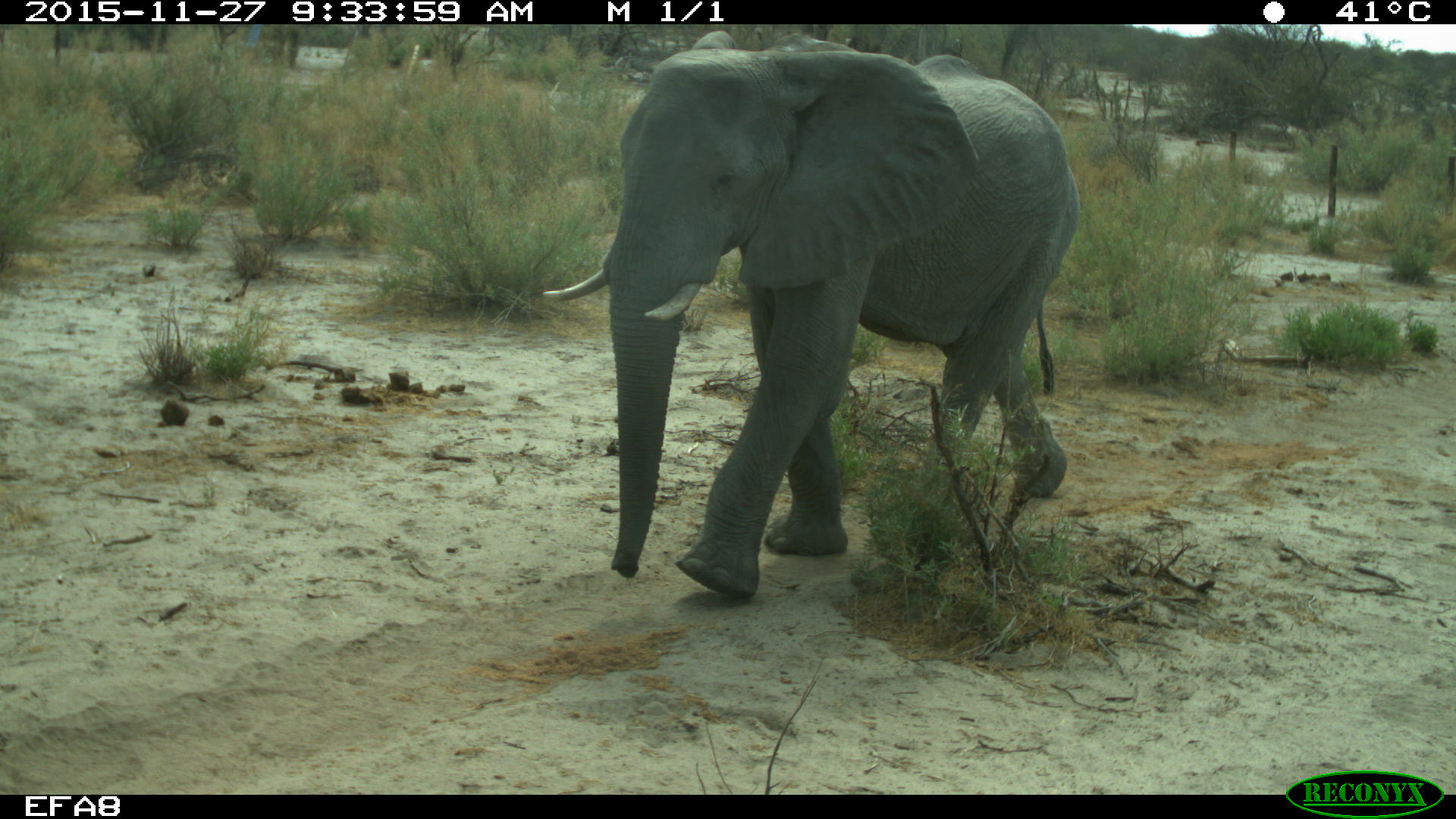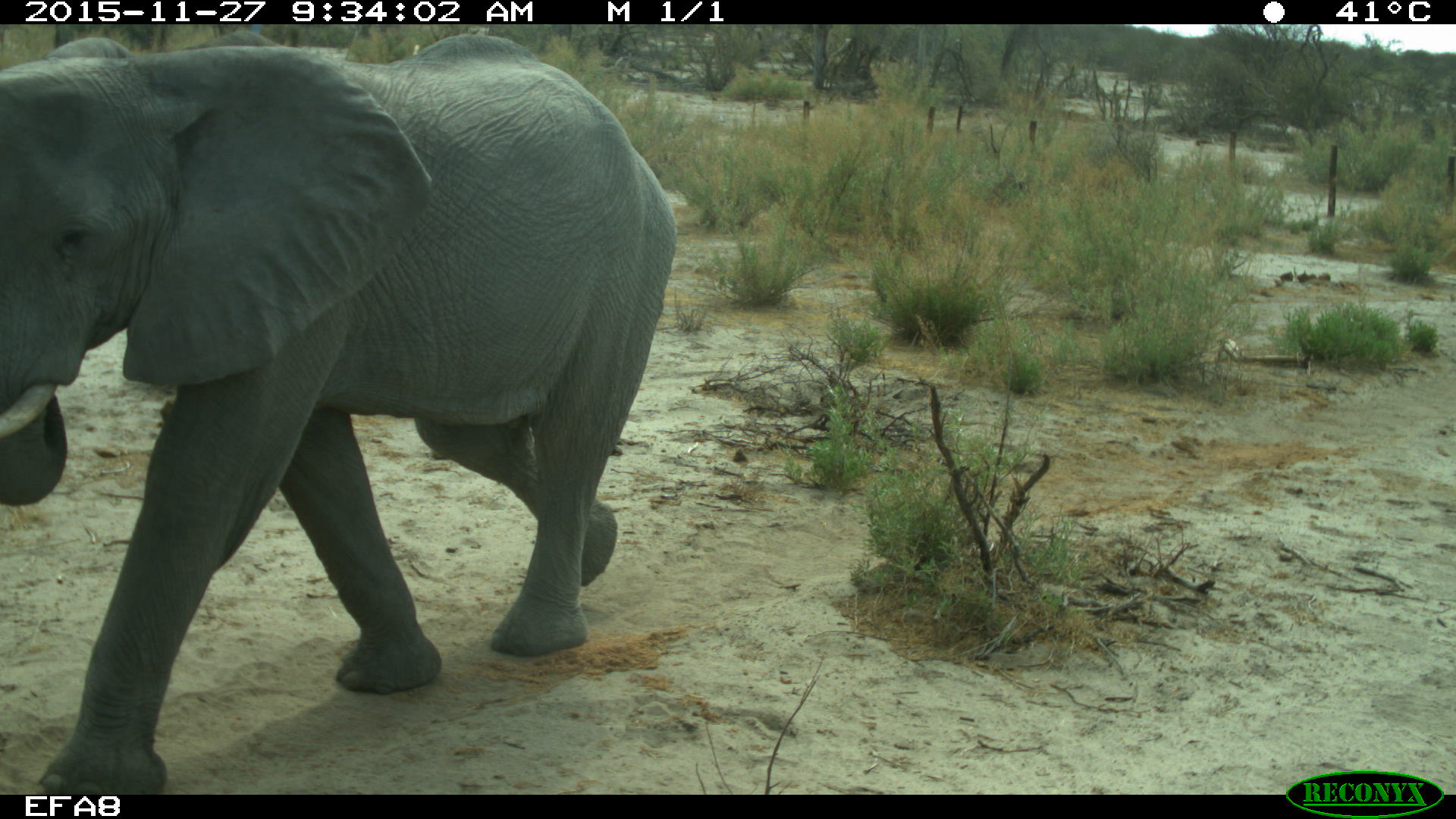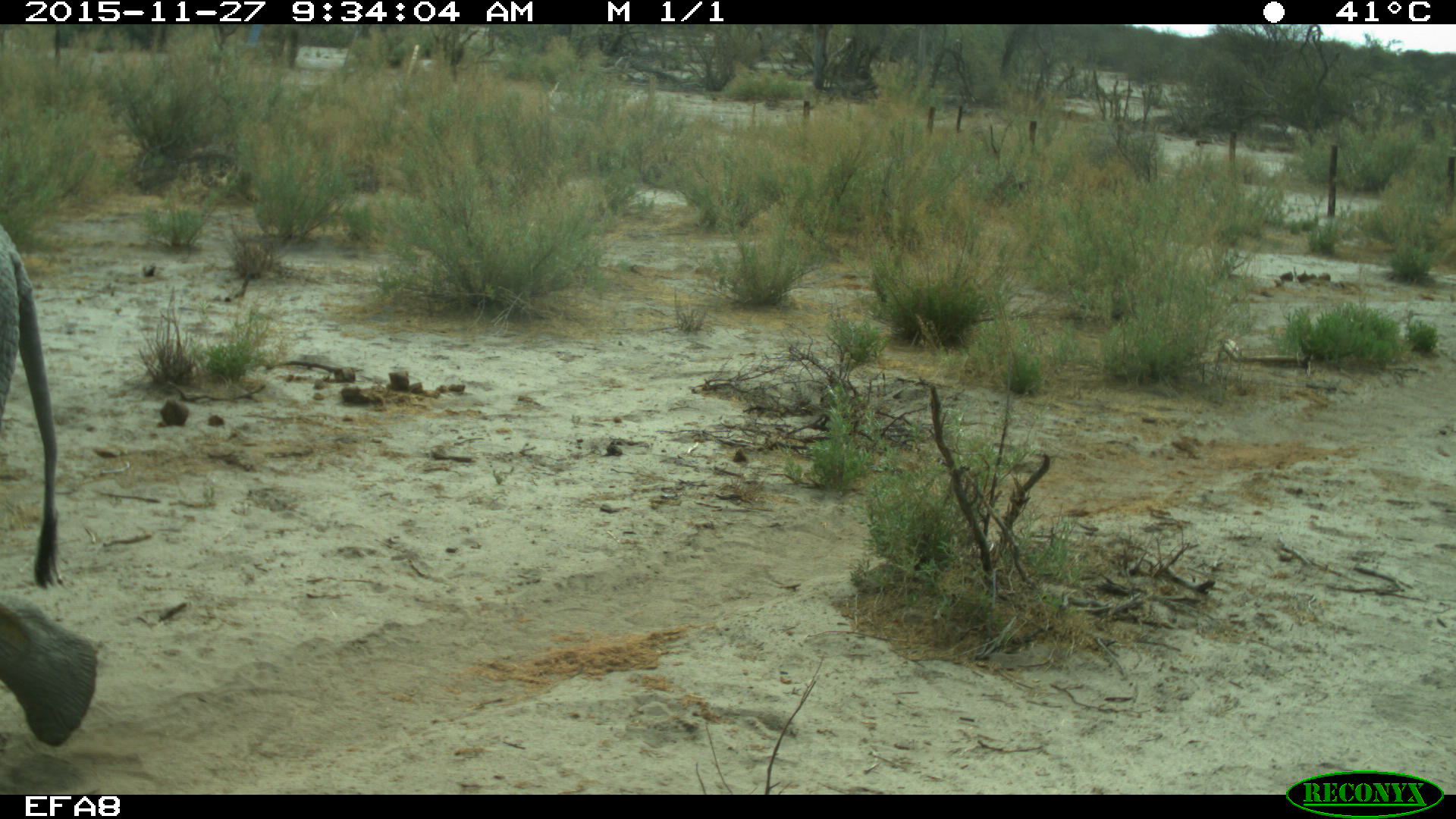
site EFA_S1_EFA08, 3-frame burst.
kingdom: Animalia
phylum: Chordata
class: Mammalia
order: Proboscidea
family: Elephantidae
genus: Loxodonta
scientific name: Loxodonta africana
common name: african bush elephant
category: elephant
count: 1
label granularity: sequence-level